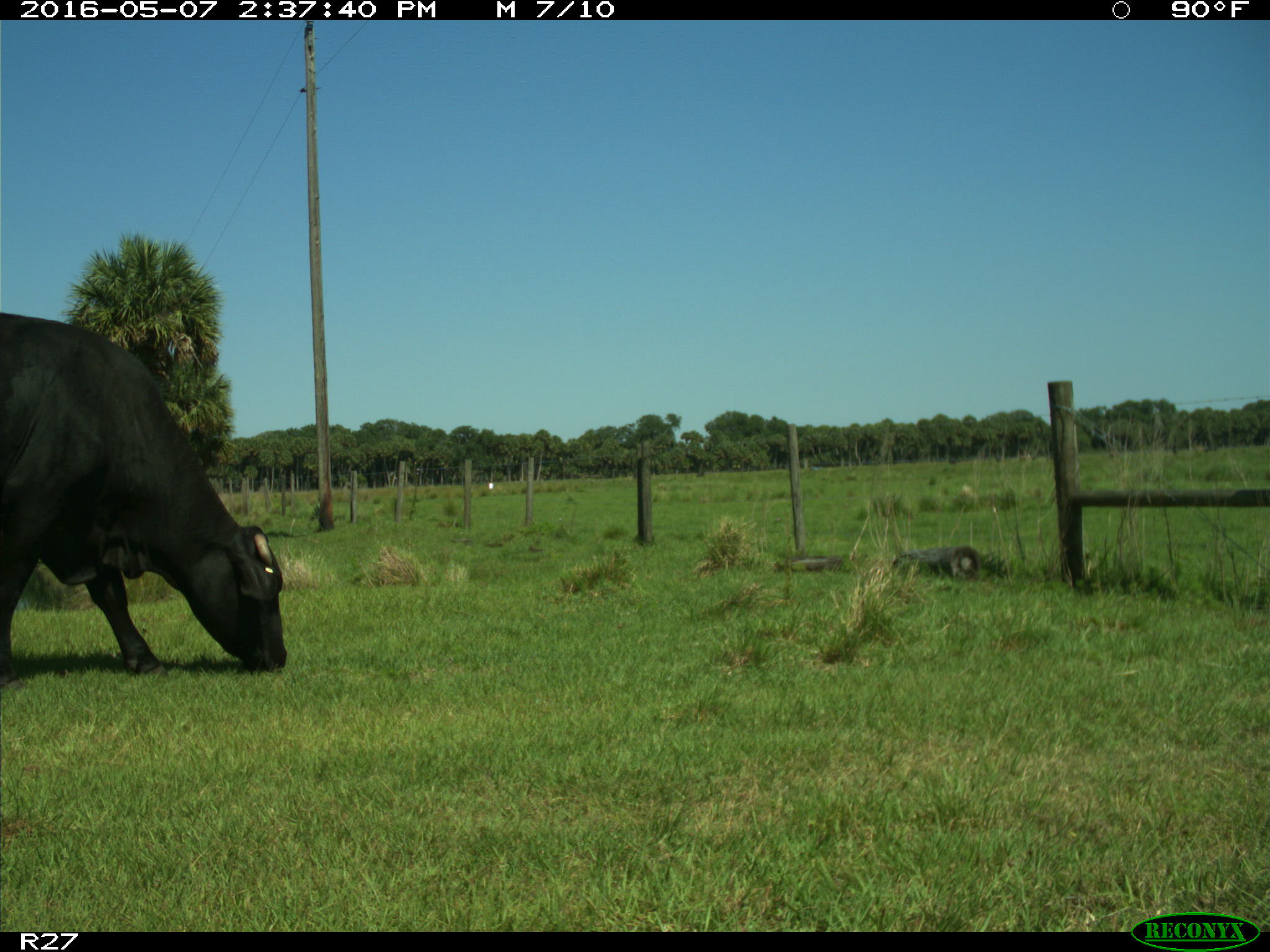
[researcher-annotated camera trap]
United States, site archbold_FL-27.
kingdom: Animalia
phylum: Chordata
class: Mammalia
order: Artiodactyla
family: Bovidae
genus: Bos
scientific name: Bos taurus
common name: domestic cow